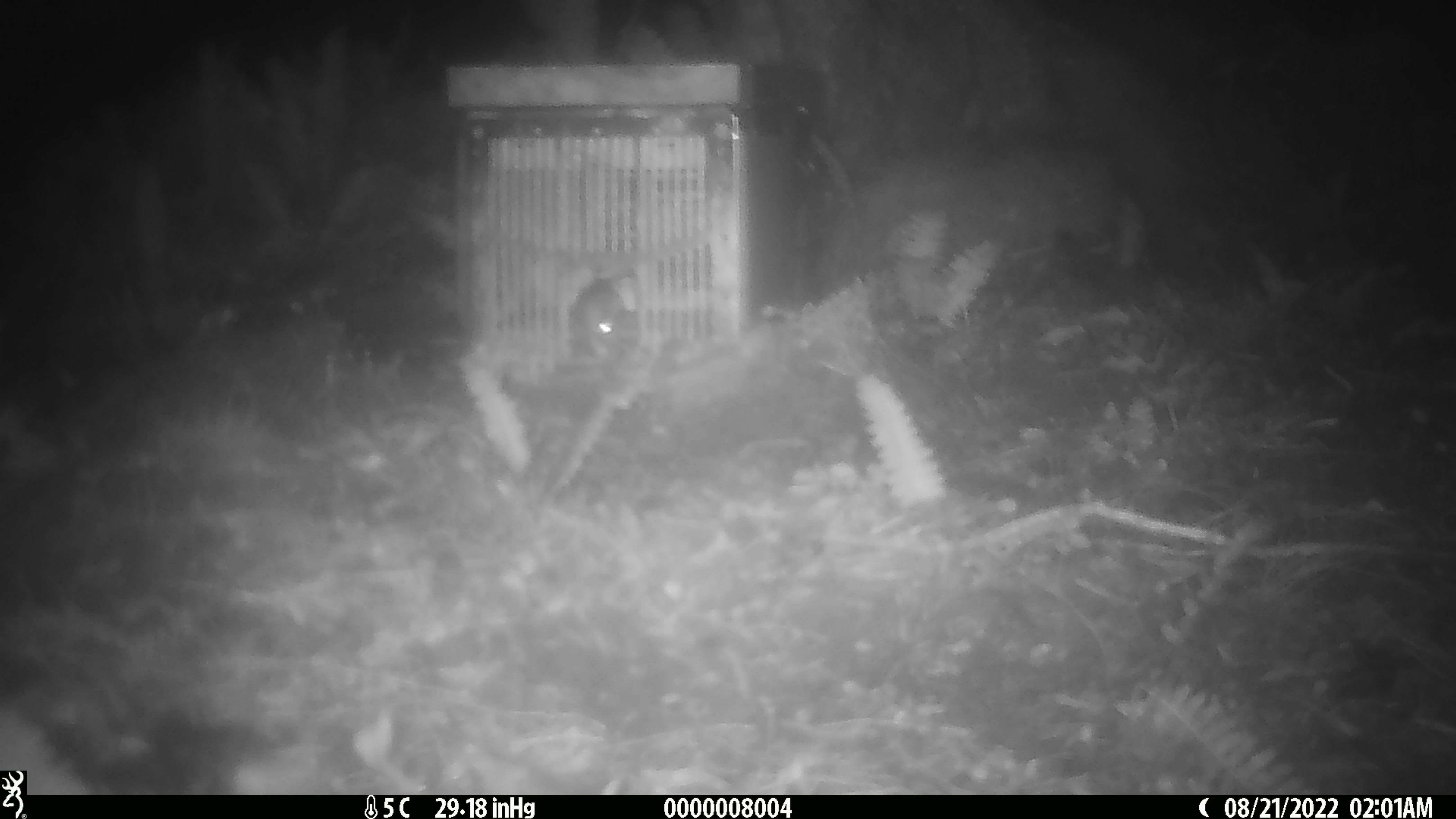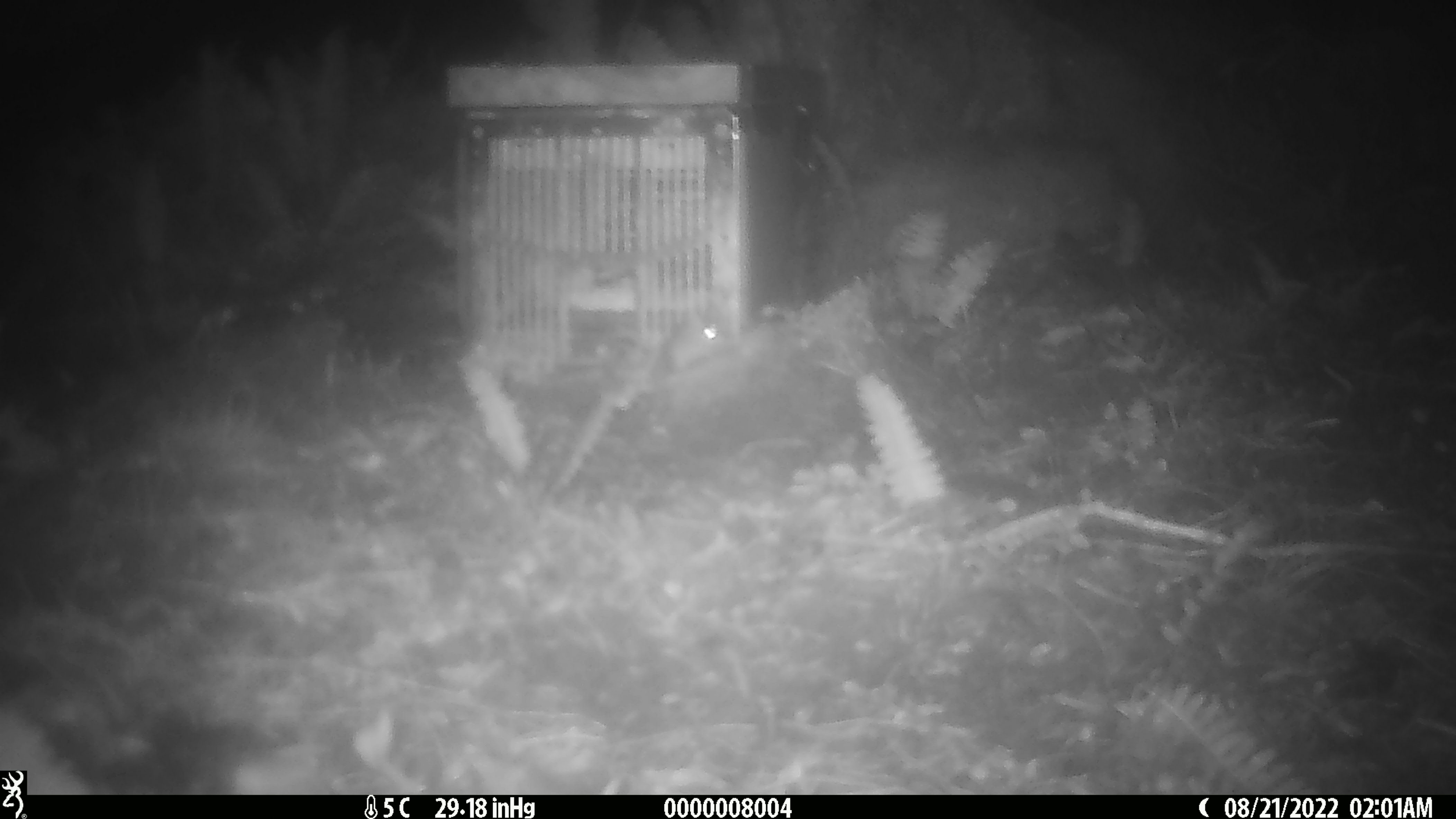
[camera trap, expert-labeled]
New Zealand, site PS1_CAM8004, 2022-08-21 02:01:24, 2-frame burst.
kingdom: Animalia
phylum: Chordata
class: Mammalia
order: Rodentia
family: Muridae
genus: Mus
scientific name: Mus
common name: mouse